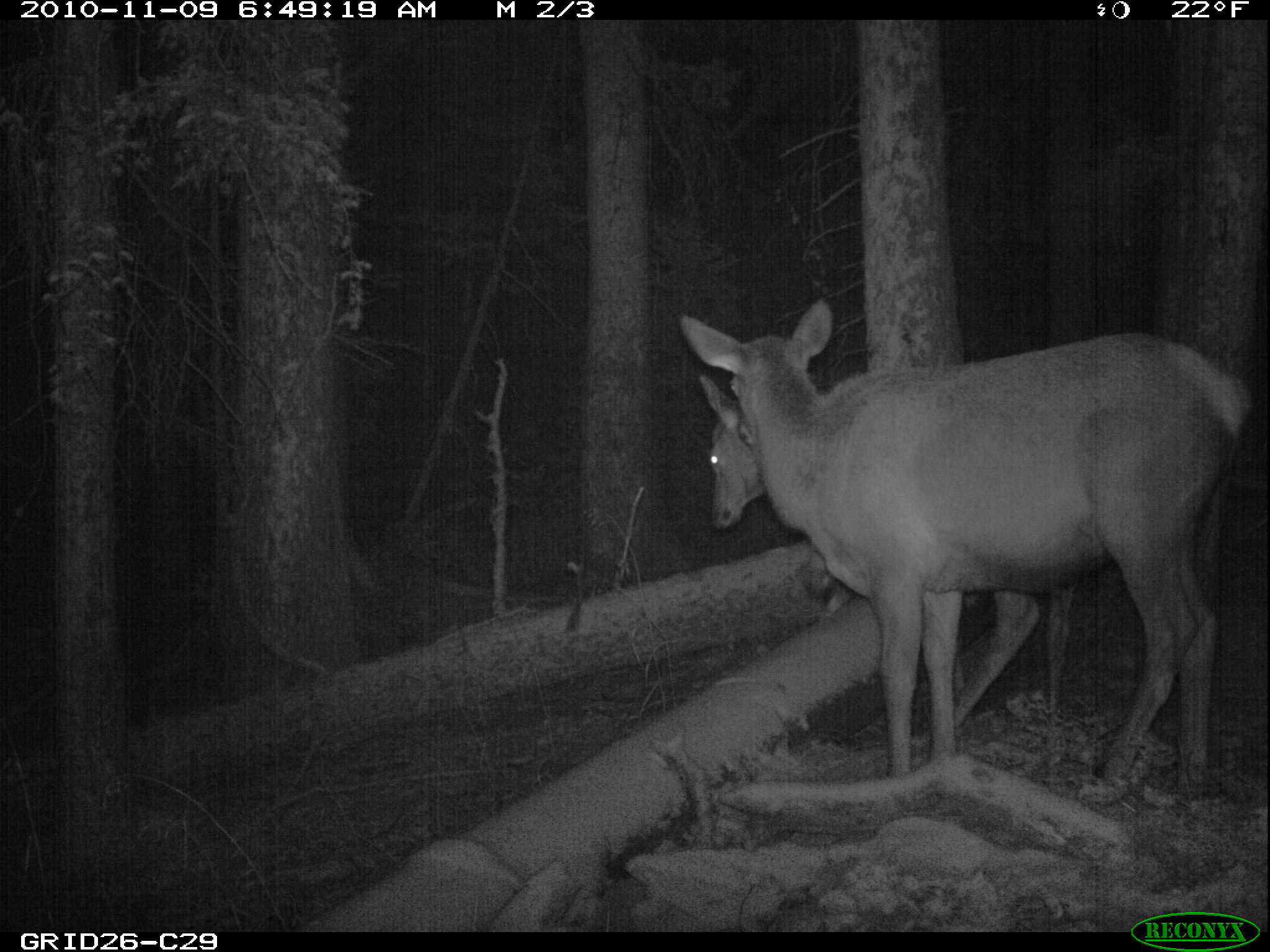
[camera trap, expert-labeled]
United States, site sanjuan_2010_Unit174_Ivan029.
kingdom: Animalia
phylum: Chordata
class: Mammalia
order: Artiodactyla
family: Cervidae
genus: Cervus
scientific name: Cervus elaphus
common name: red deer